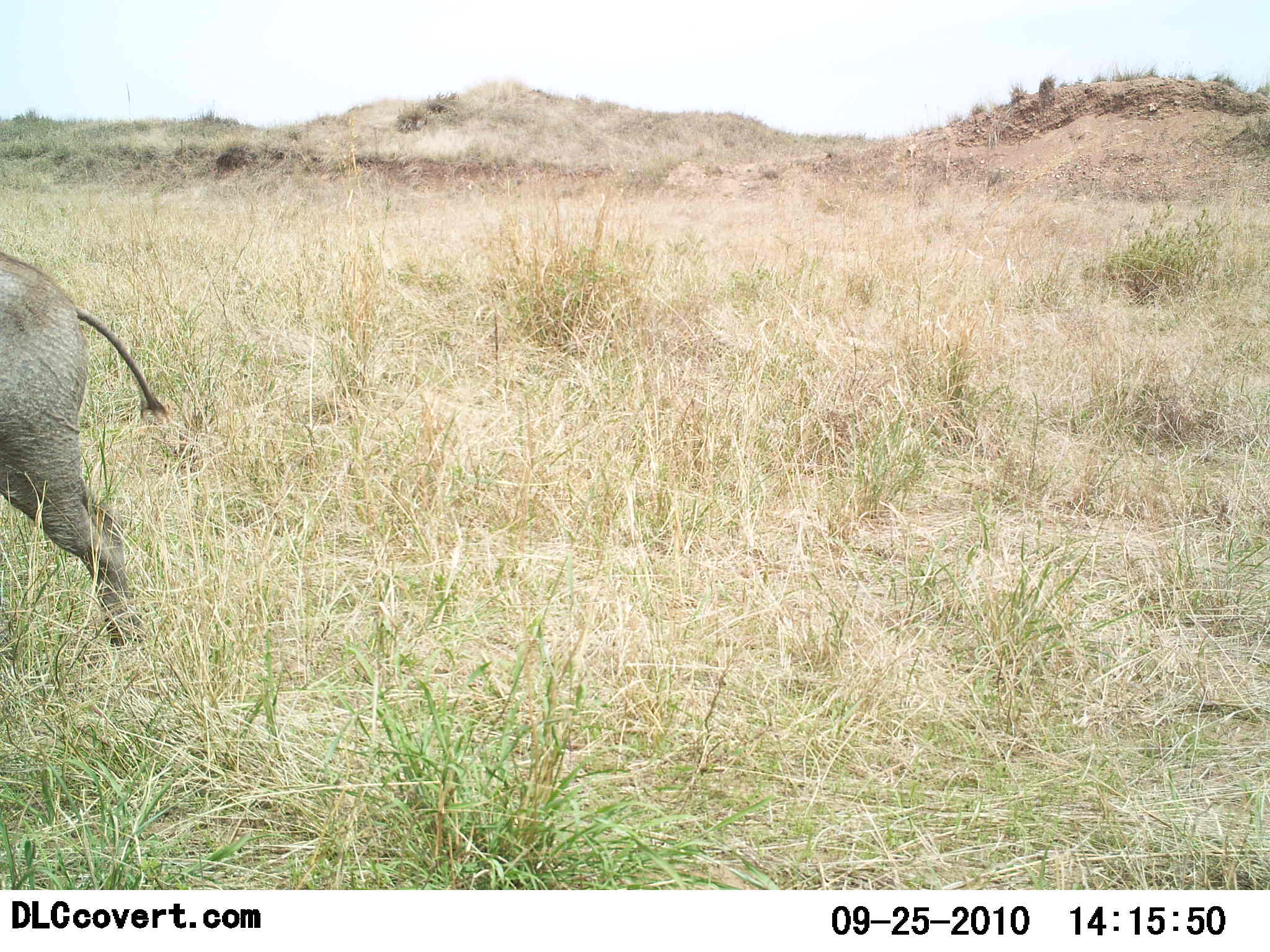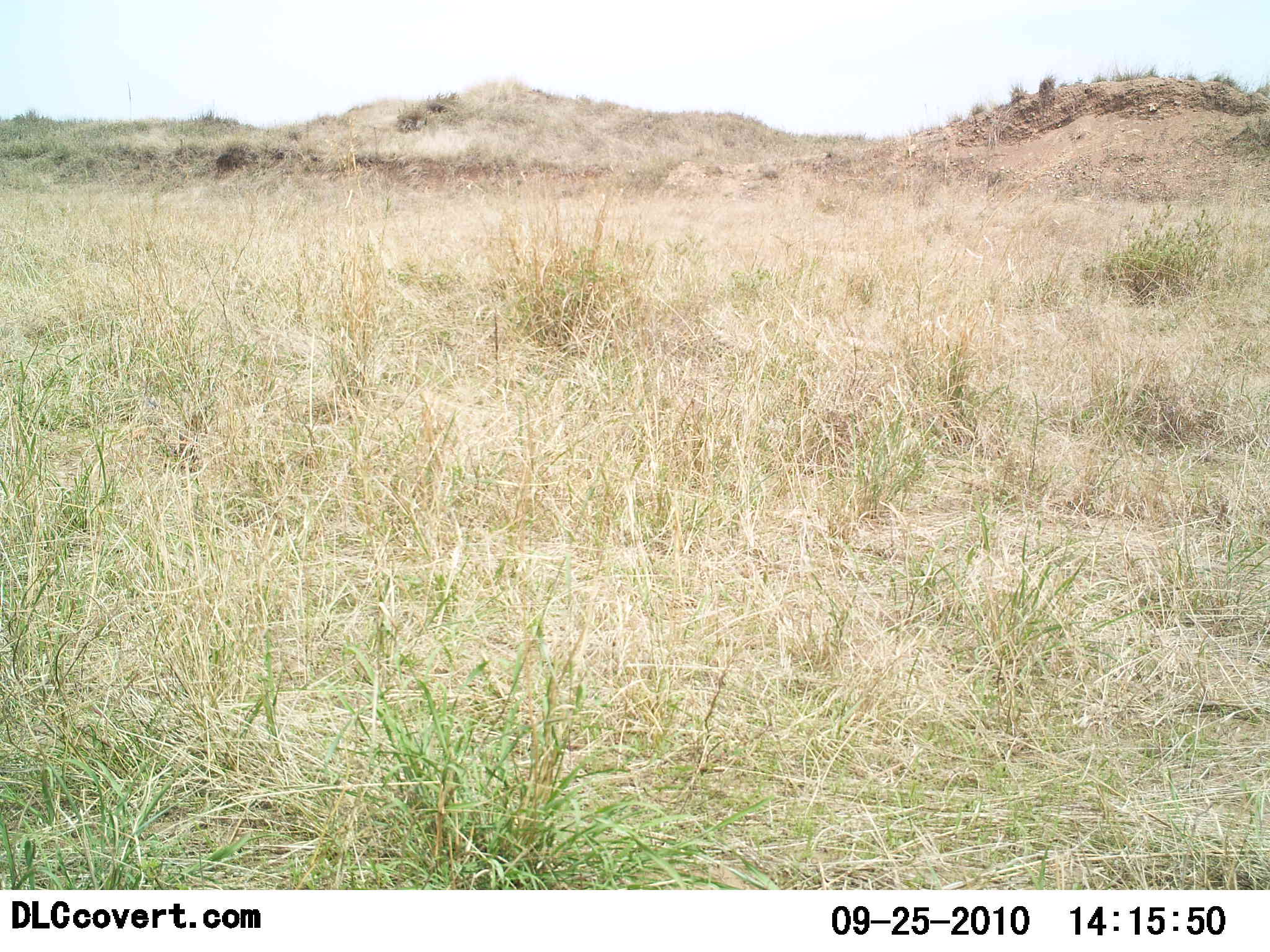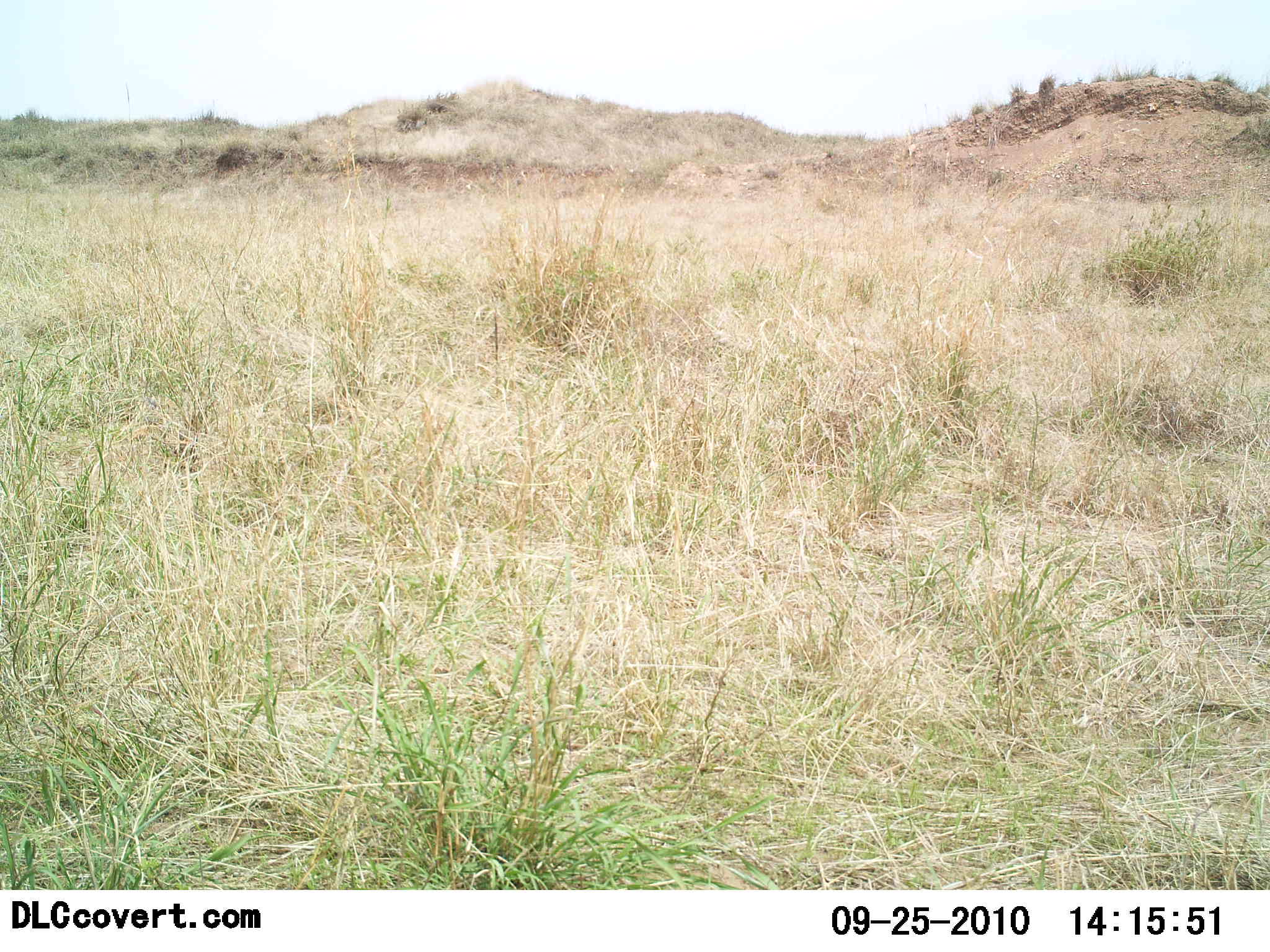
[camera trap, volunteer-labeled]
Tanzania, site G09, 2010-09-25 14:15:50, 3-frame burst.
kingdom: Animalia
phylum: Chordata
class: Mammalia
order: Artiodactyla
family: Suidae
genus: Phacochoerus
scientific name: Phacochoerus africanus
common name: warthog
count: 1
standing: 0%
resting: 0%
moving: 100%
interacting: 0%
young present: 0%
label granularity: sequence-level